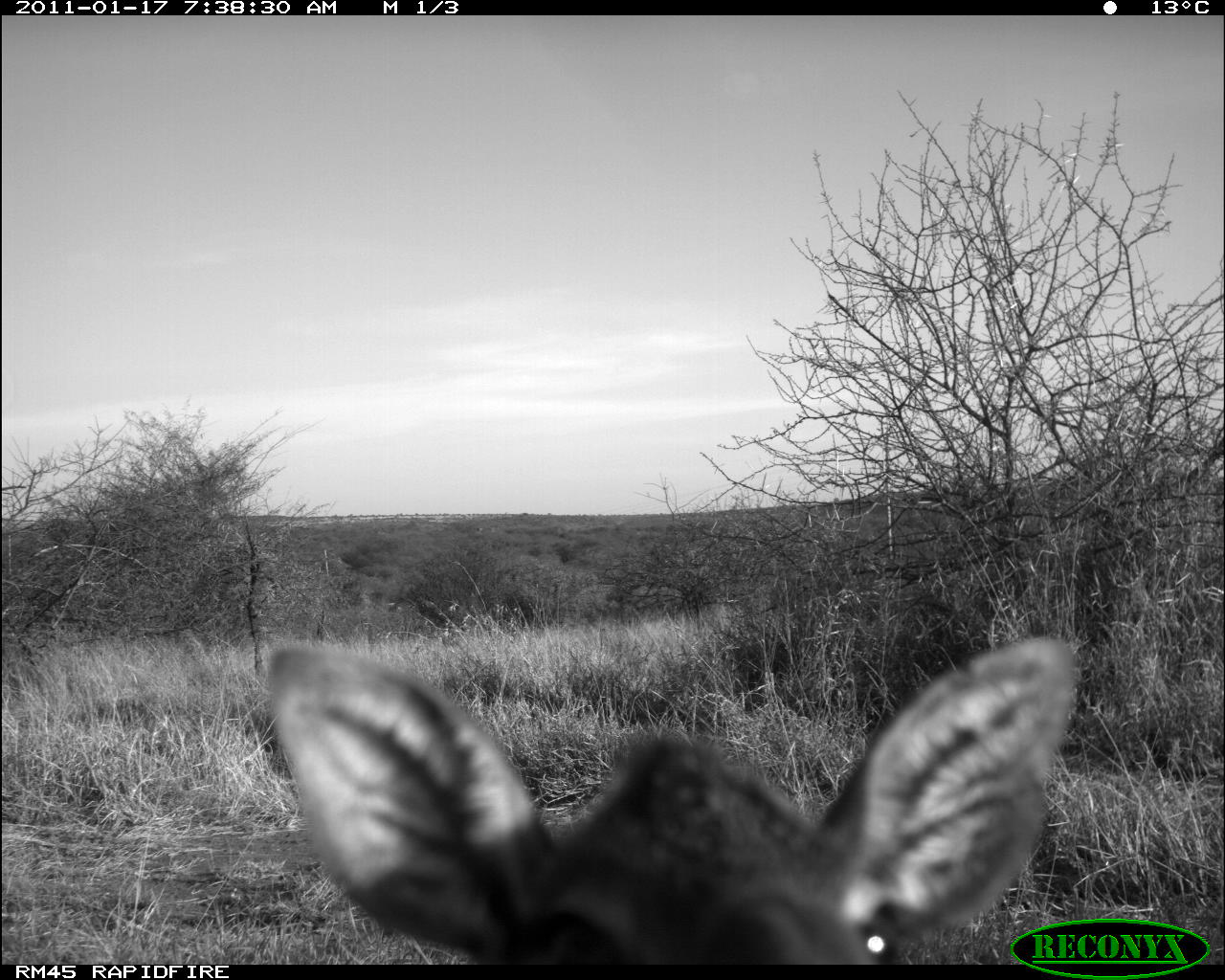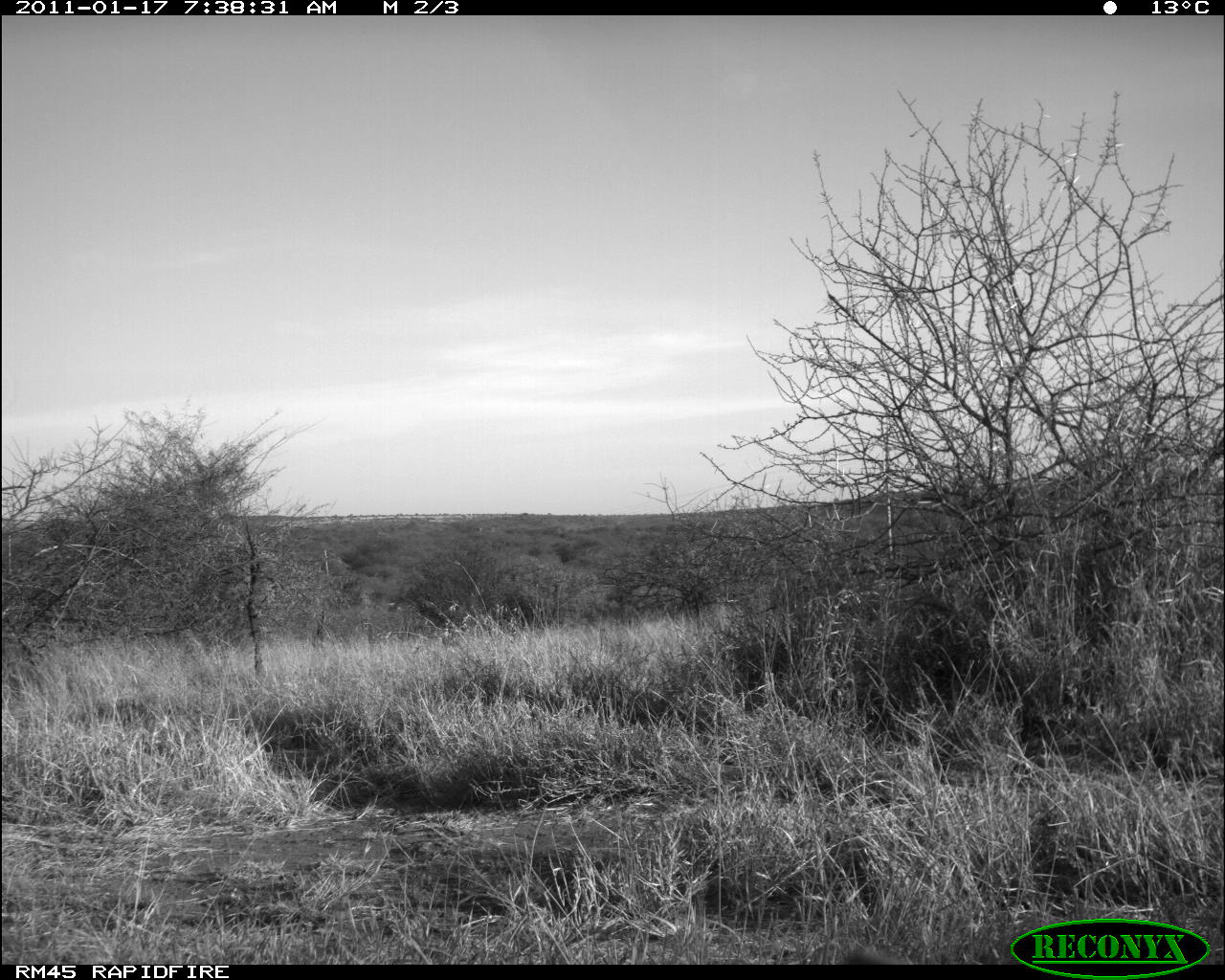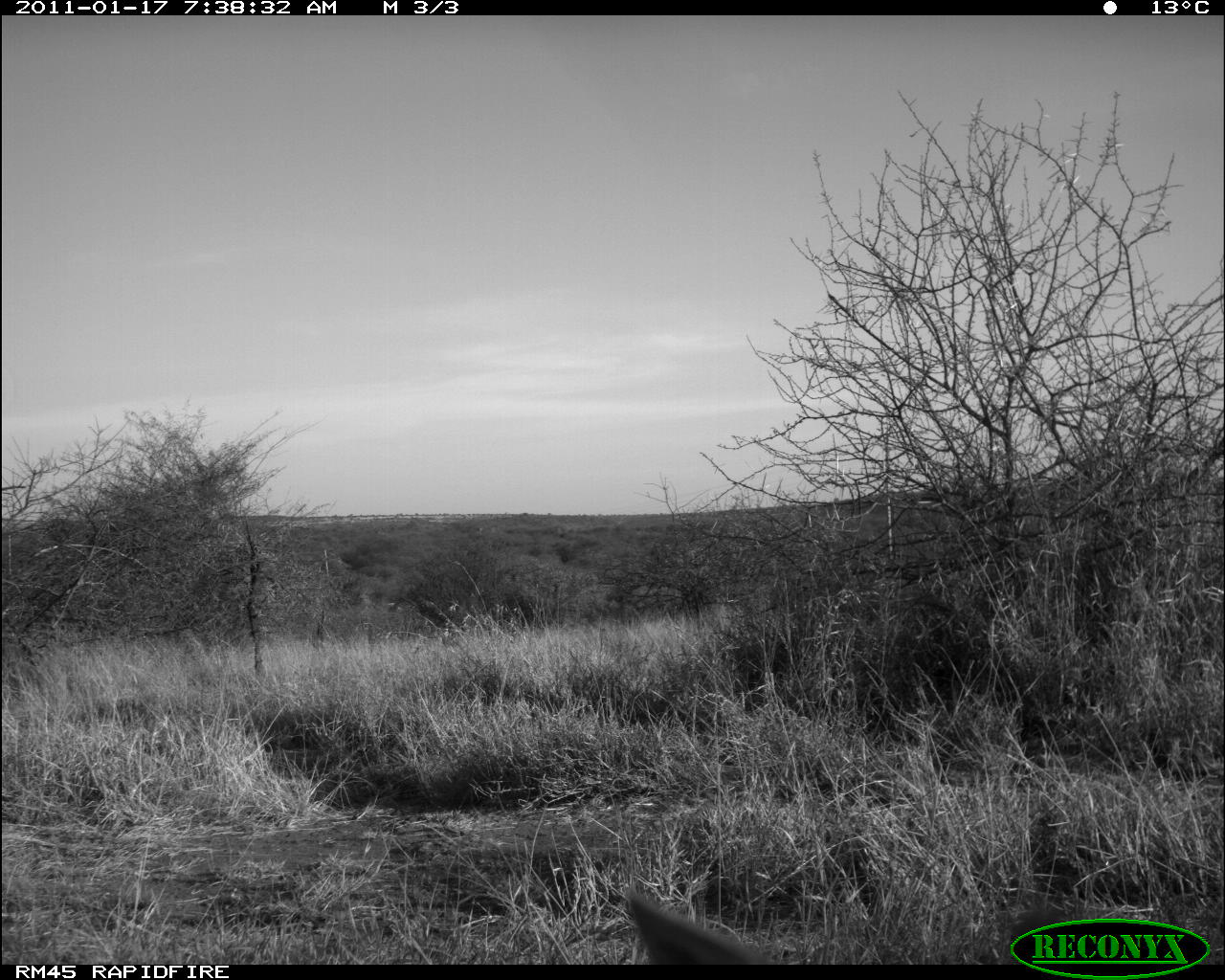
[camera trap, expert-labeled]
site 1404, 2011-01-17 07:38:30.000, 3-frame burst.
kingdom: Animalia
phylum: Chordata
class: Mammalia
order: Artiodactyla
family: Bovidae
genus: Madoqua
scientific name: Madoqua guentheri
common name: günther's dik-dik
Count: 1.